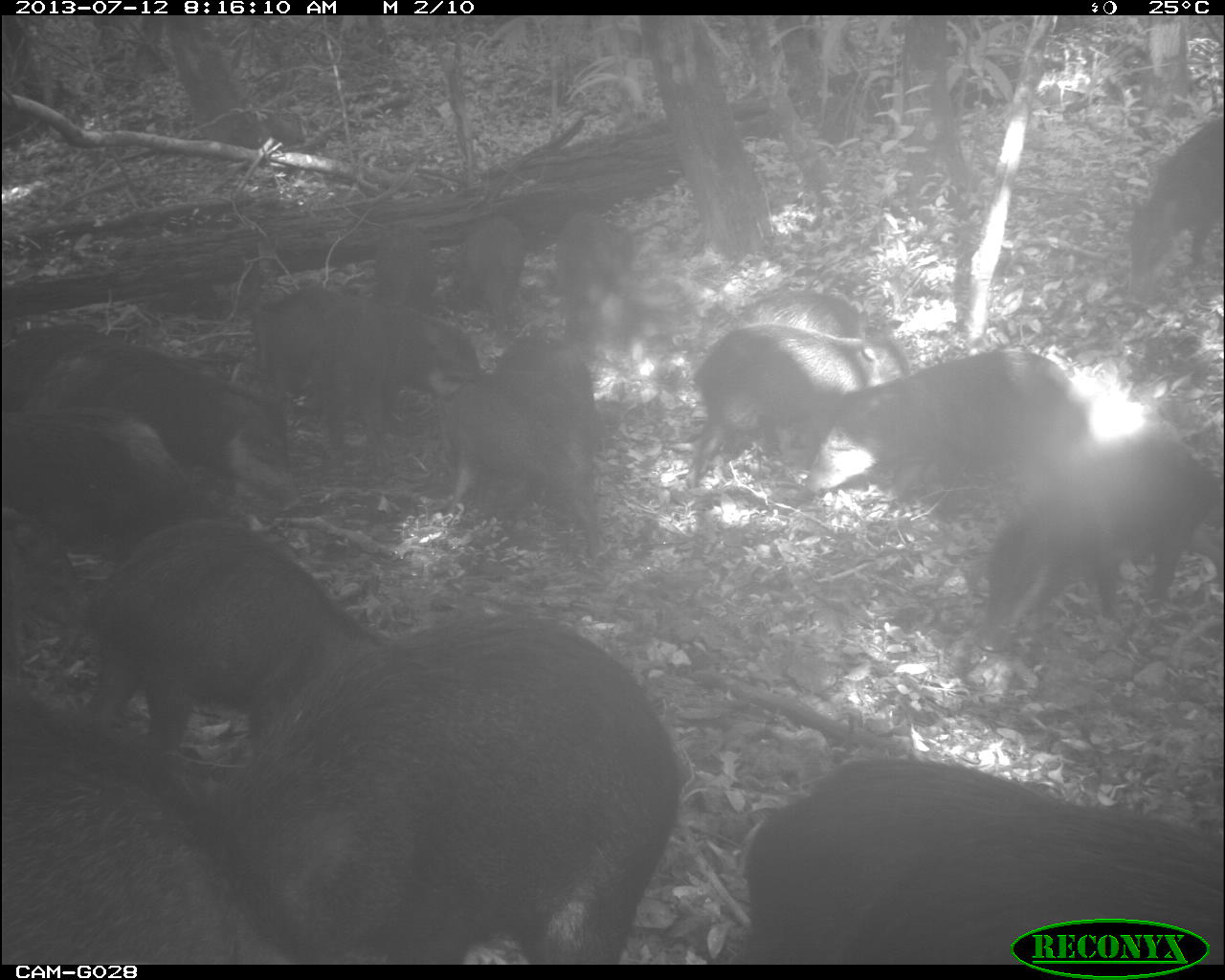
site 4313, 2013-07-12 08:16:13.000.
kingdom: Animalia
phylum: Chordata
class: Mammalia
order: Artiodactyla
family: Tayassuidae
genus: Tayassu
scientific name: Tayassu pecari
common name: white-lipped peccary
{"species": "Tayassu pecari (white-lipped peccary)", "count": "20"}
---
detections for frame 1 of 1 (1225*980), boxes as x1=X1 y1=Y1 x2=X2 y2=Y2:
tayassu pecari: x1=216 y1=611 x2=678 y2=964; x1=726 y1=753 x2=1223 y2=966; x1=2 y1=673 x2=301 y2=966; x1=89 y1=518 x2=383 y2=753; x1=979 y1=429 x2=1222 y2=653; x1=22 y1=334 x2=300 y2=503; x1=250 y1=285 x2=485 y2=452; x1=686 y1=319 x2=912 y2=491; x1=838 y1=348 x2=1092 y2=487; x1=447 y1=374 x2=600 y2=558; x1=1 y1=402 x2=204 y2=536; x1=488 y1=332 x2=596 y2=505; x1=1126 y1=116 x2=1222 y2=298; x1=0 y1=497 x2=89 y2=628; x1=554 y1=211 x2=631 y2=342; x1=0 y1=321 x2=105 y2=409; x1=734 y1=286 x2=905 y2=339; x1=454 y1=213 x2=524 y2=333; x1=374 y1=224 x2=437 y2=316